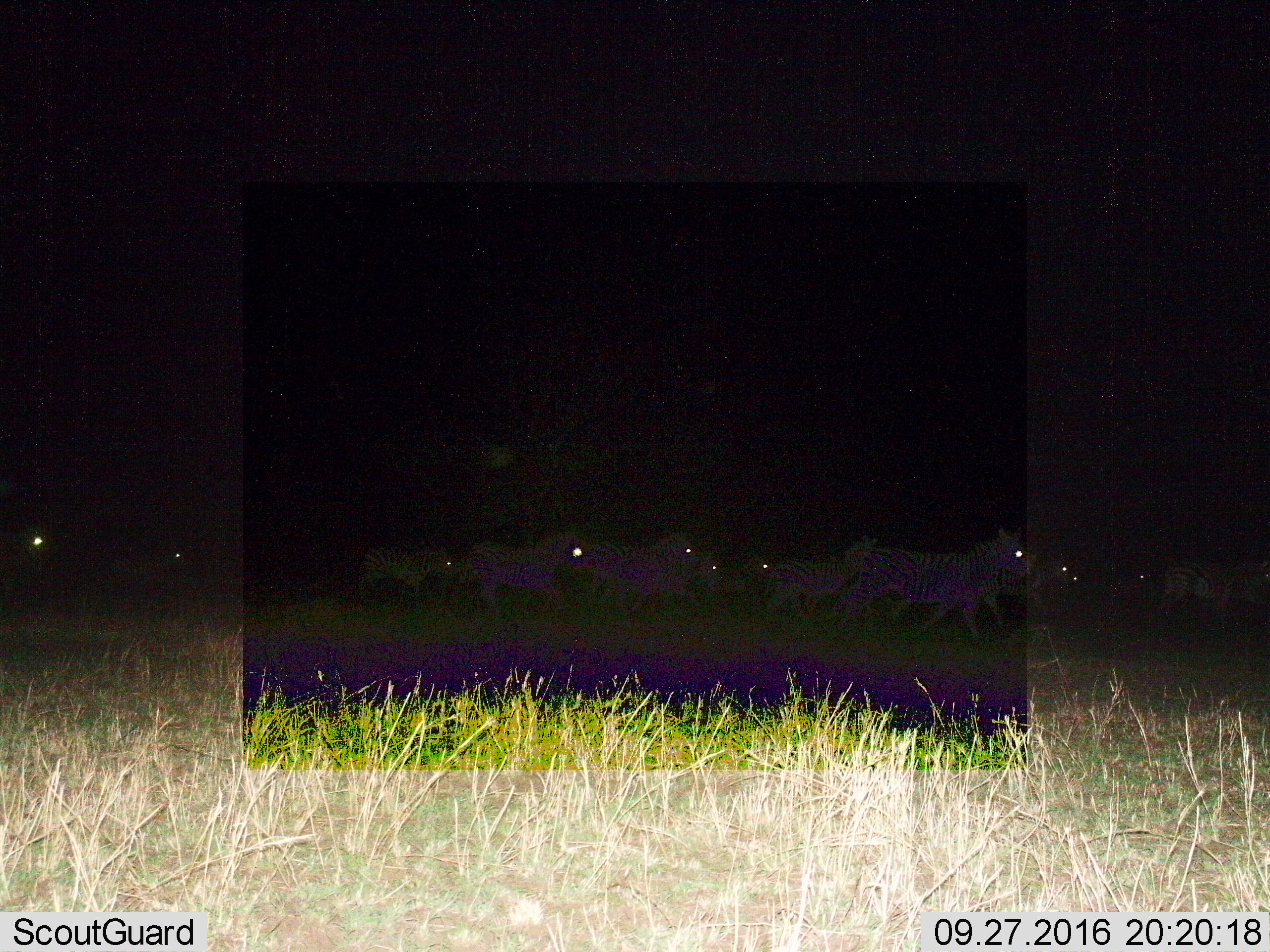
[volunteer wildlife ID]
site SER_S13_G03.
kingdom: Animalia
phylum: Chordata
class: Mammalia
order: Perissodactyla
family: Equidae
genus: Equus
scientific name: Equus quagga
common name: plains zebra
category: zebraplains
Zebraplains (plains zebra) (Equus quagga), count 11-50. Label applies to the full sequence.